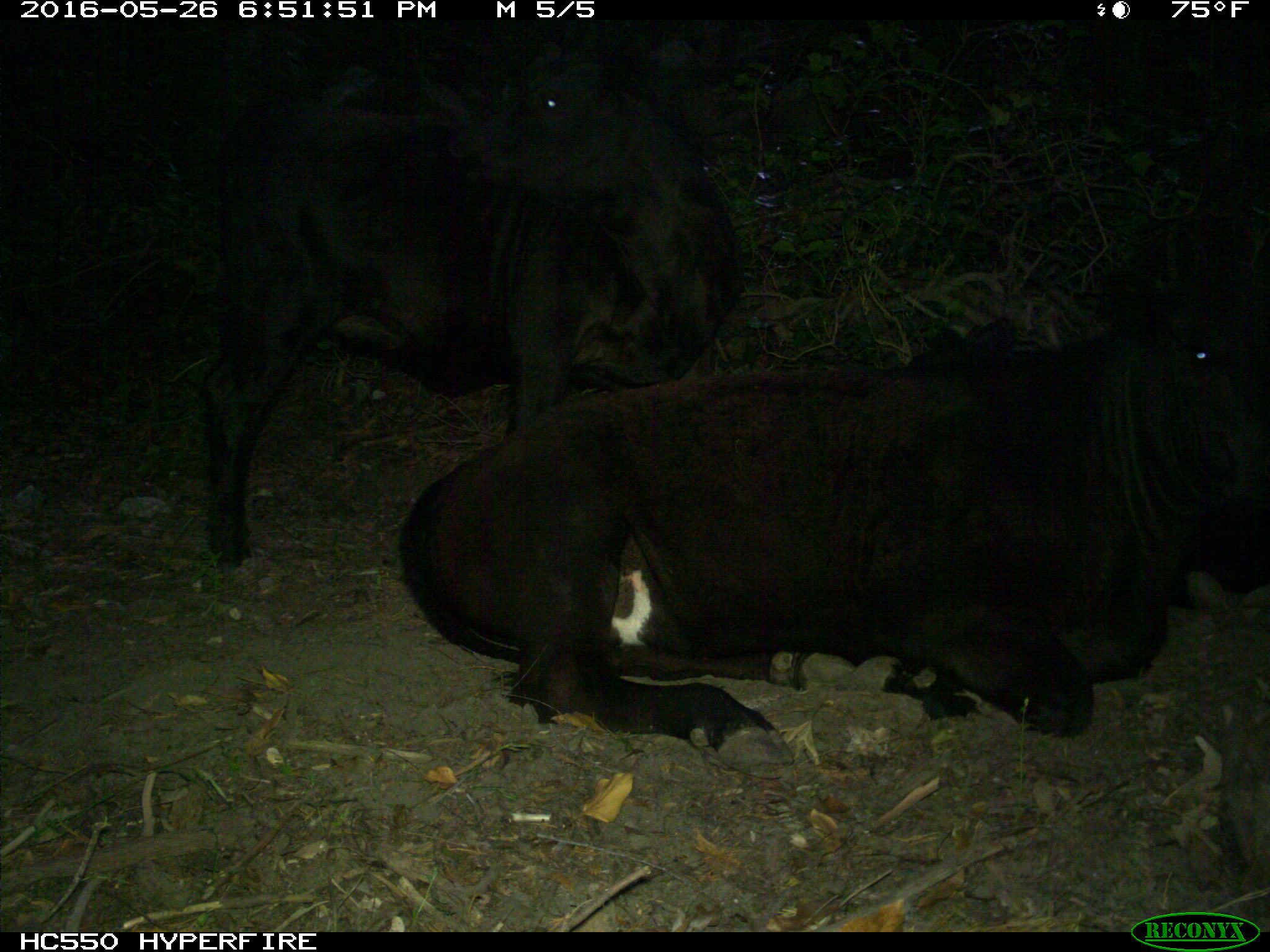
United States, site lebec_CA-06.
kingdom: Animalia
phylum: Chordata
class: Mammalia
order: Artiodactyla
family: Bovidae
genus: Bos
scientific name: Bos taurus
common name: domestic cow